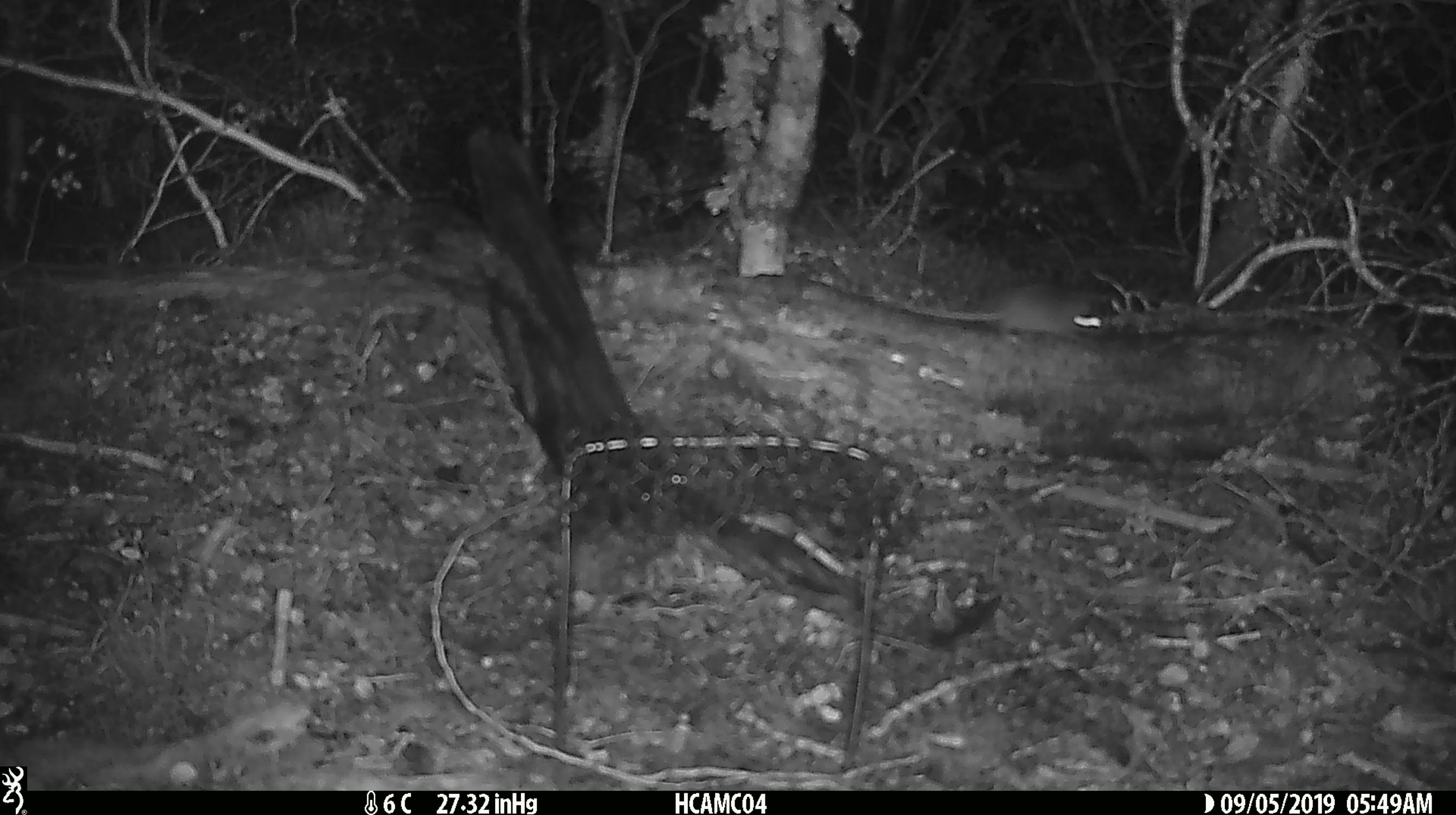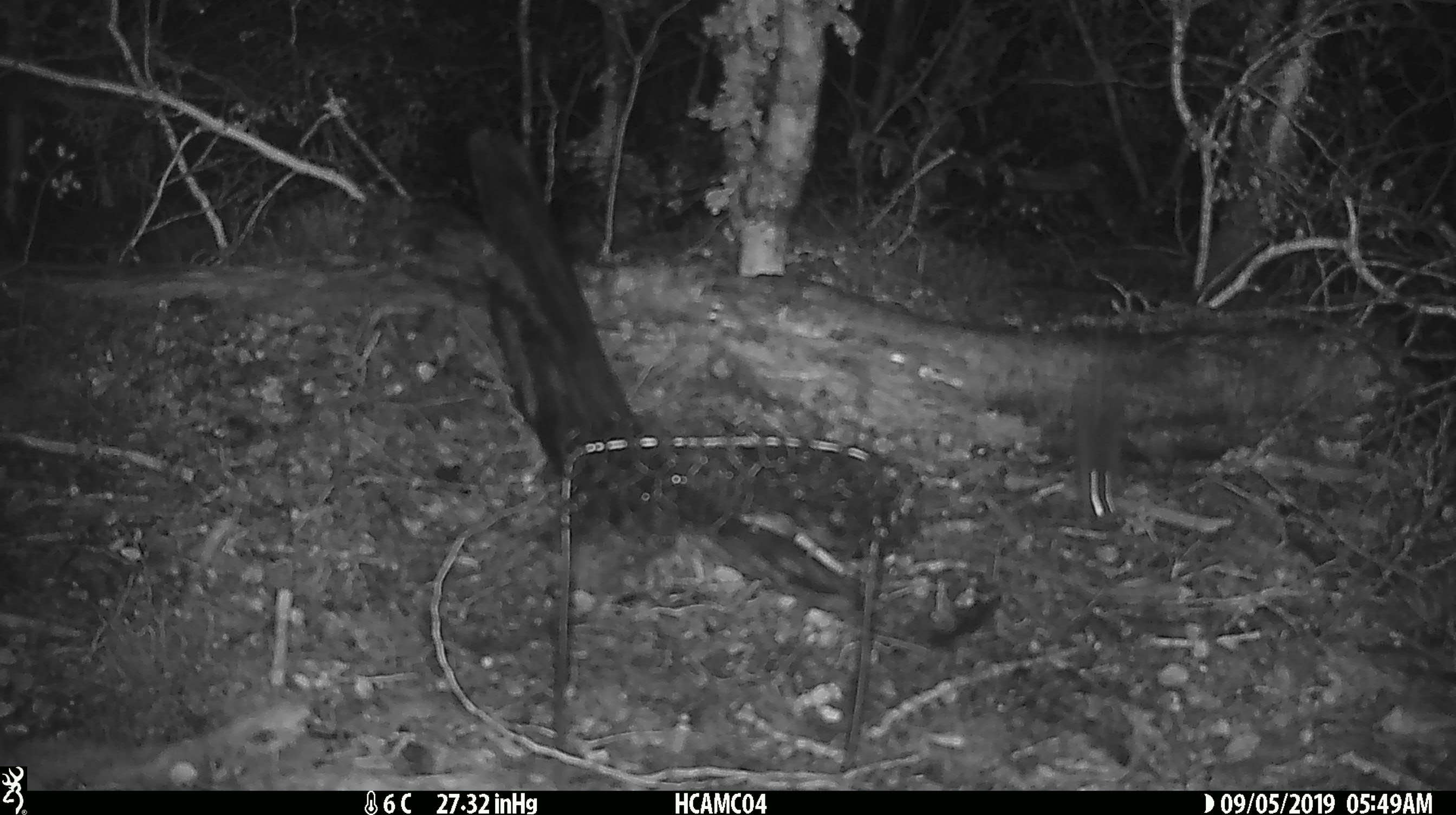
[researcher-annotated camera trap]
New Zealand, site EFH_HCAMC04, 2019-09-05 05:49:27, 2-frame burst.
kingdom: Animalia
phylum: Chordata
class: Mammalia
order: Rodentia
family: Muridae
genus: Mus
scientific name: Mus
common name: mouse